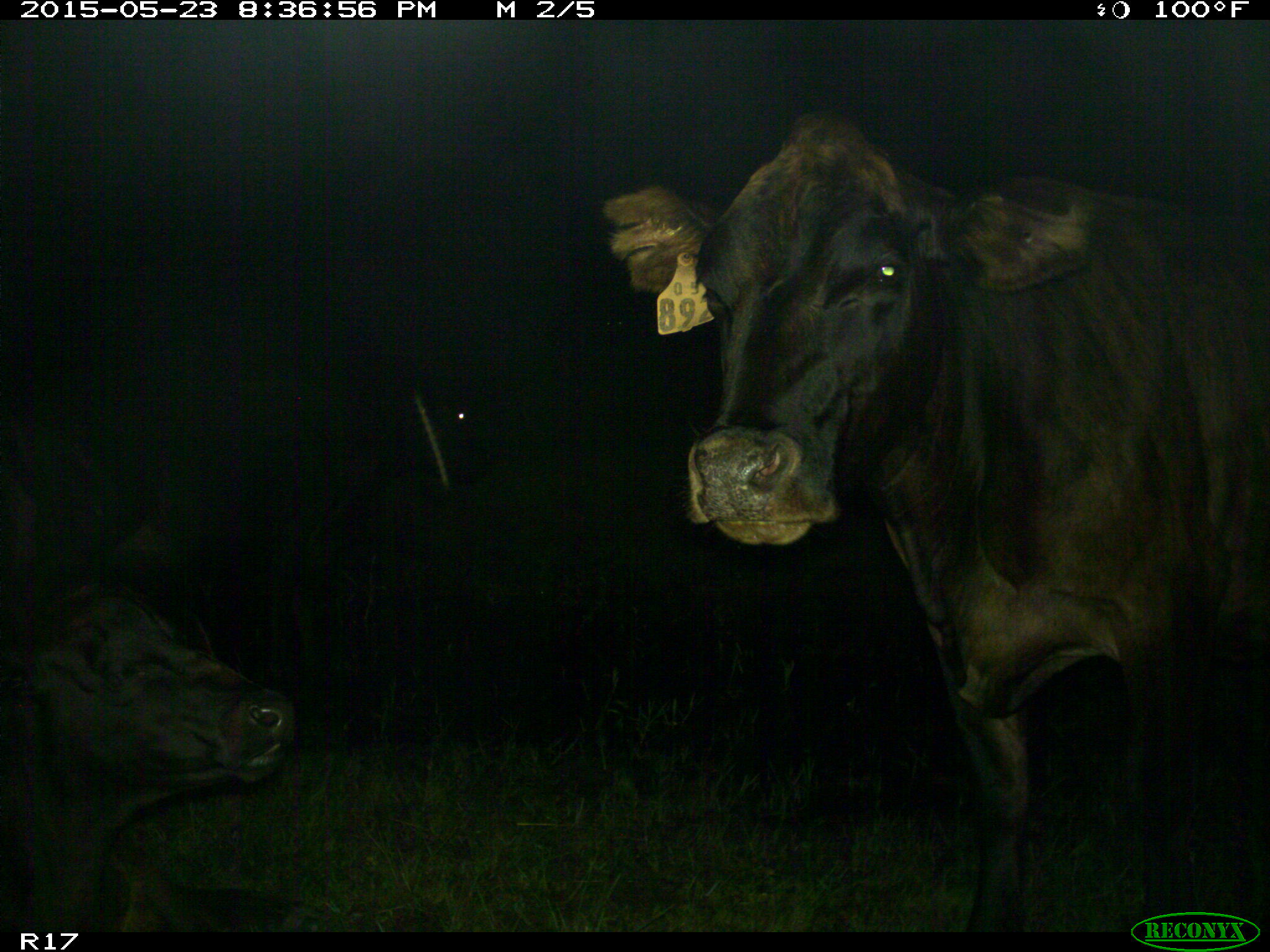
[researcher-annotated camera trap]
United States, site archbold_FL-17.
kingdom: Animalia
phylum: Chordata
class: Mammalia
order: Artiodactyla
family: Bovidae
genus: Bos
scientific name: Bos taurus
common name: domestic cow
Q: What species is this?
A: Bos taurus (domestic cow).